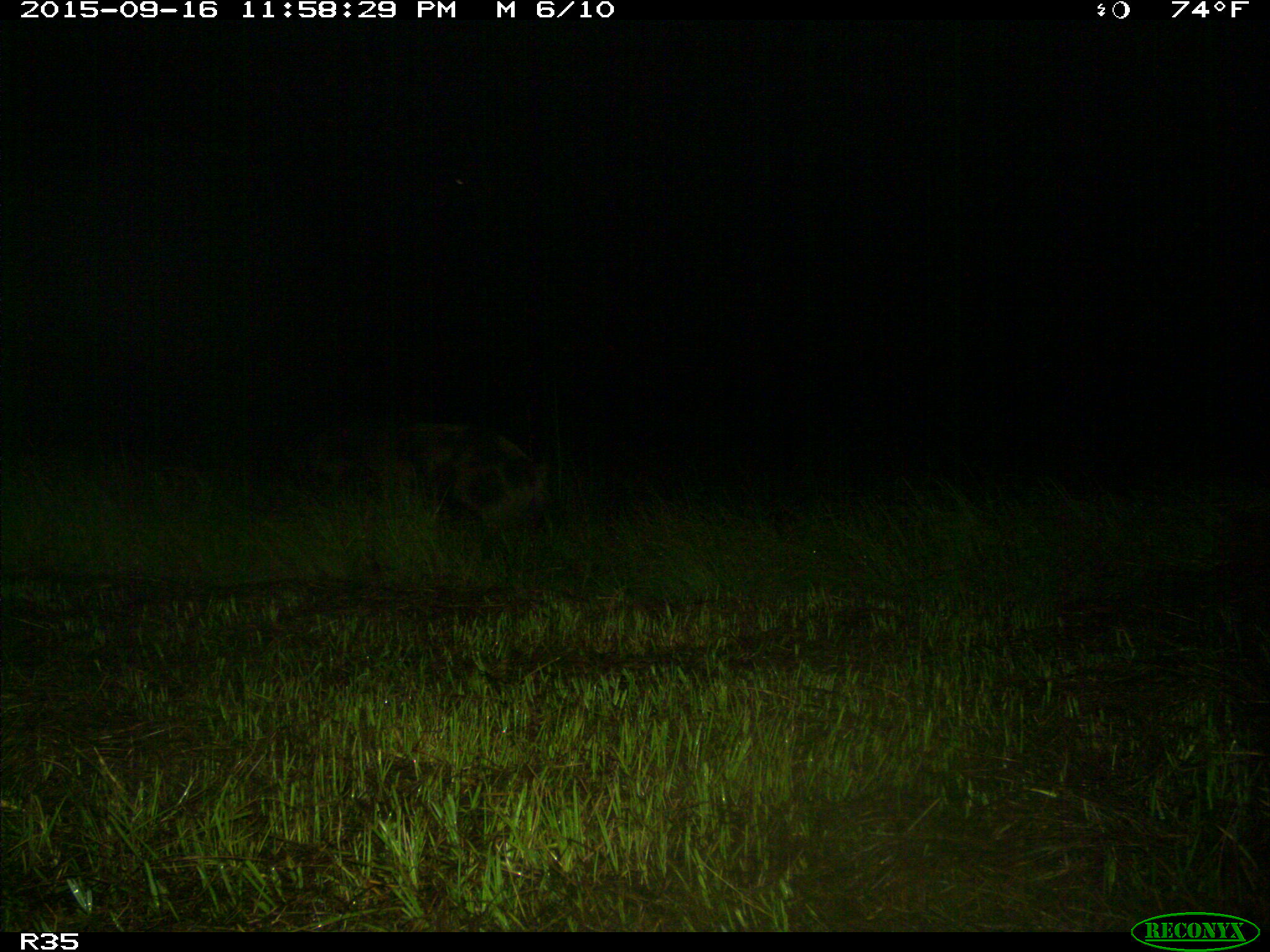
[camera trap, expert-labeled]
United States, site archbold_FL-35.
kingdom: Animalia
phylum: Chordata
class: Mammalia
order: Artiodactyla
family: Suidae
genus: Sus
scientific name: Sus scrofa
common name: wild boar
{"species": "Sus scrofa (wild boar)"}